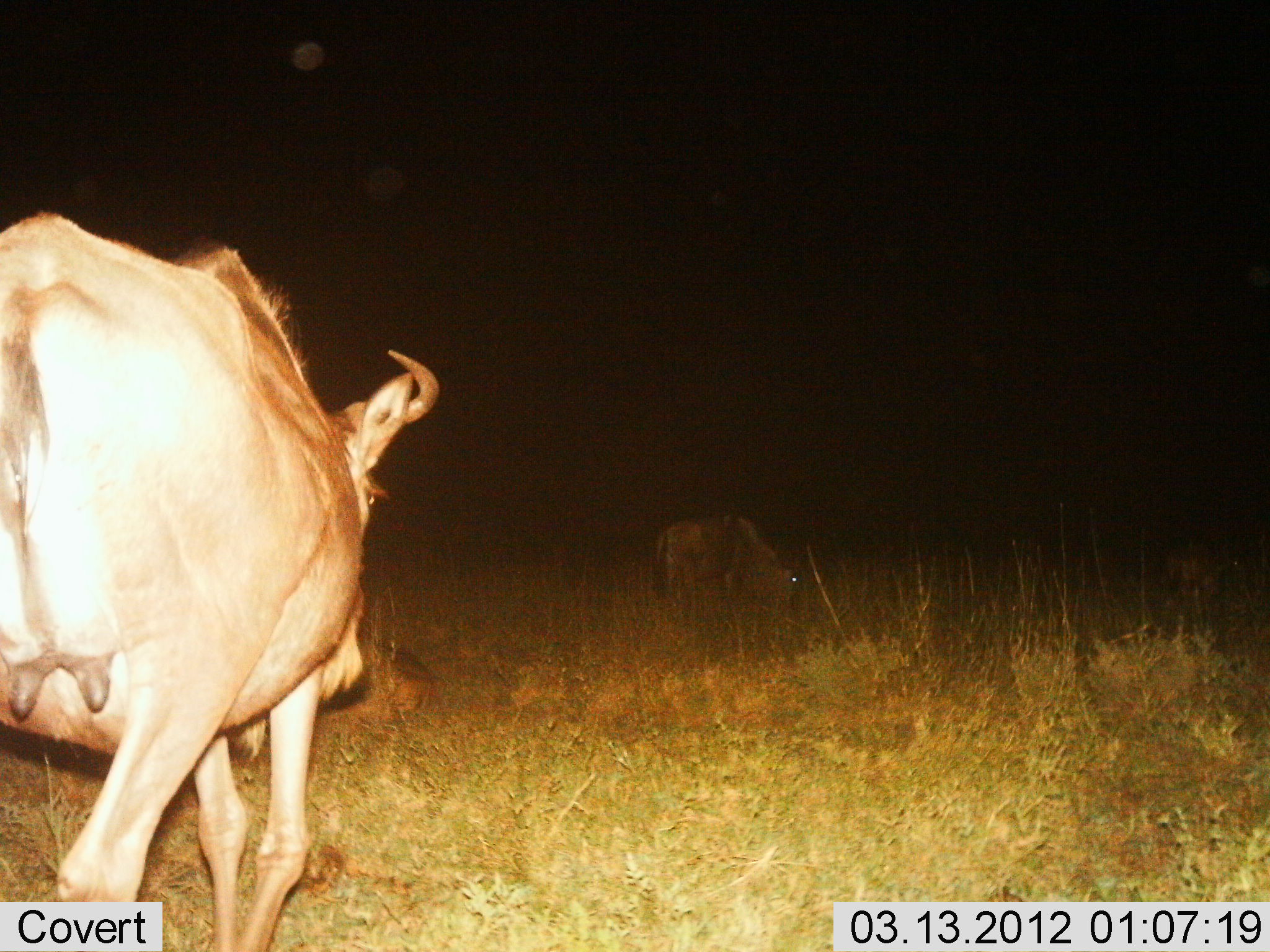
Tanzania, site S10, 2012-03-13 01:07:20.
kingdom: Animalia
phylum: Chordata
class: Mammalia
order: Artiodactyla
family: Bovidae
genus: Connochaetes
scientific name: Connochaetes taurinus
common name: blue wildebeest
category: wildebeest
Wildebeest (blue wildebeest) (Connochaetes taurinus), count 2. Behavior (volunteer vote fractions): standing 30%, resting 17%, moving 83%, interacting 0%. Young present (vote fraction): 0%. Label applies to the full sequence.